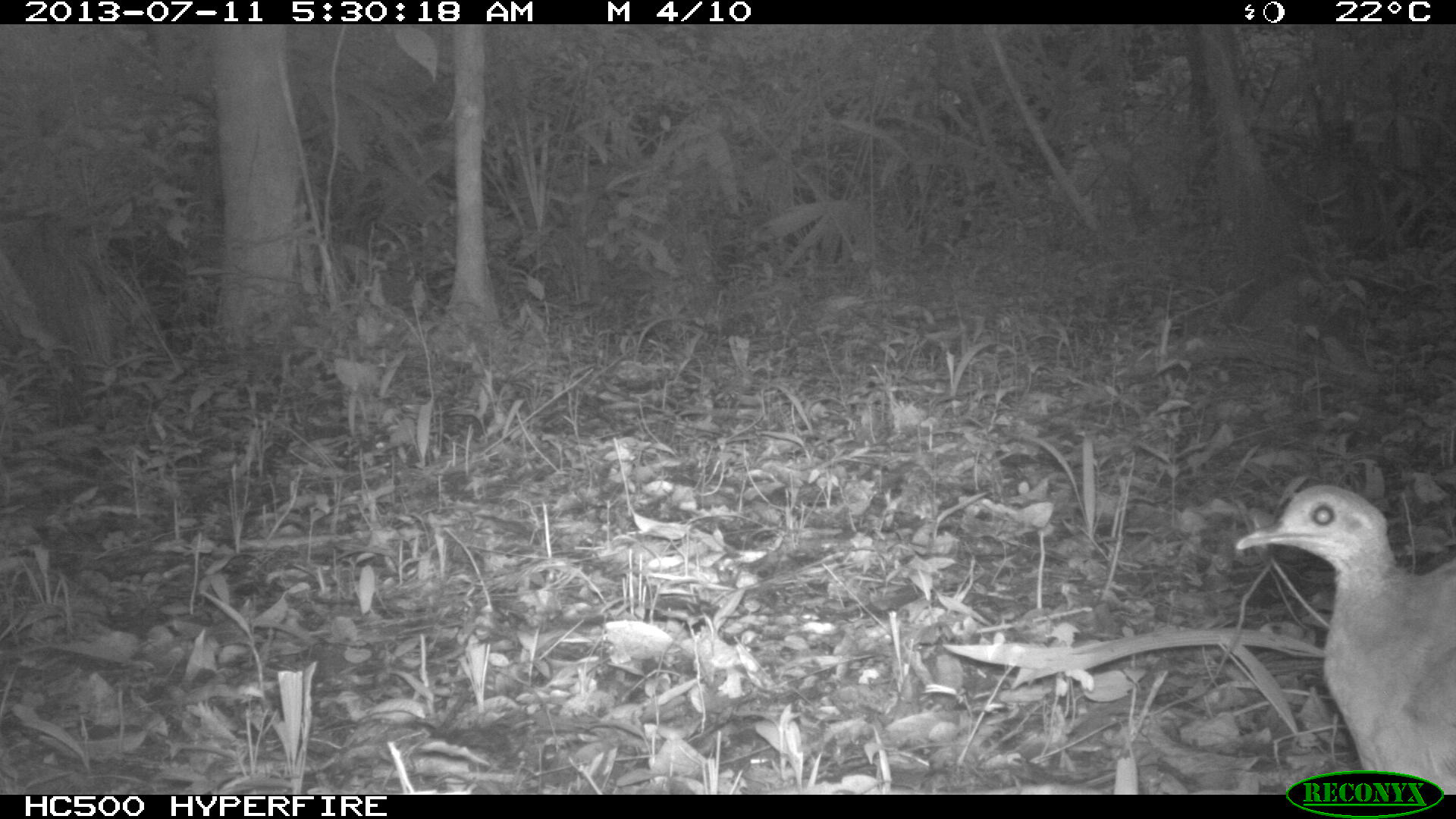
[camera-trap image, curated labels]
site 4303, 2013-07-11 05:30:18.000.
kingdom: Animalia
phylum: Chordata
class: Aves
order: Tinamiformes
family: Tinamidae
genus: Tinamus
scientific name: Tinamus major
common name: great tinamou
Tinamus major (great tinamou), count 1.